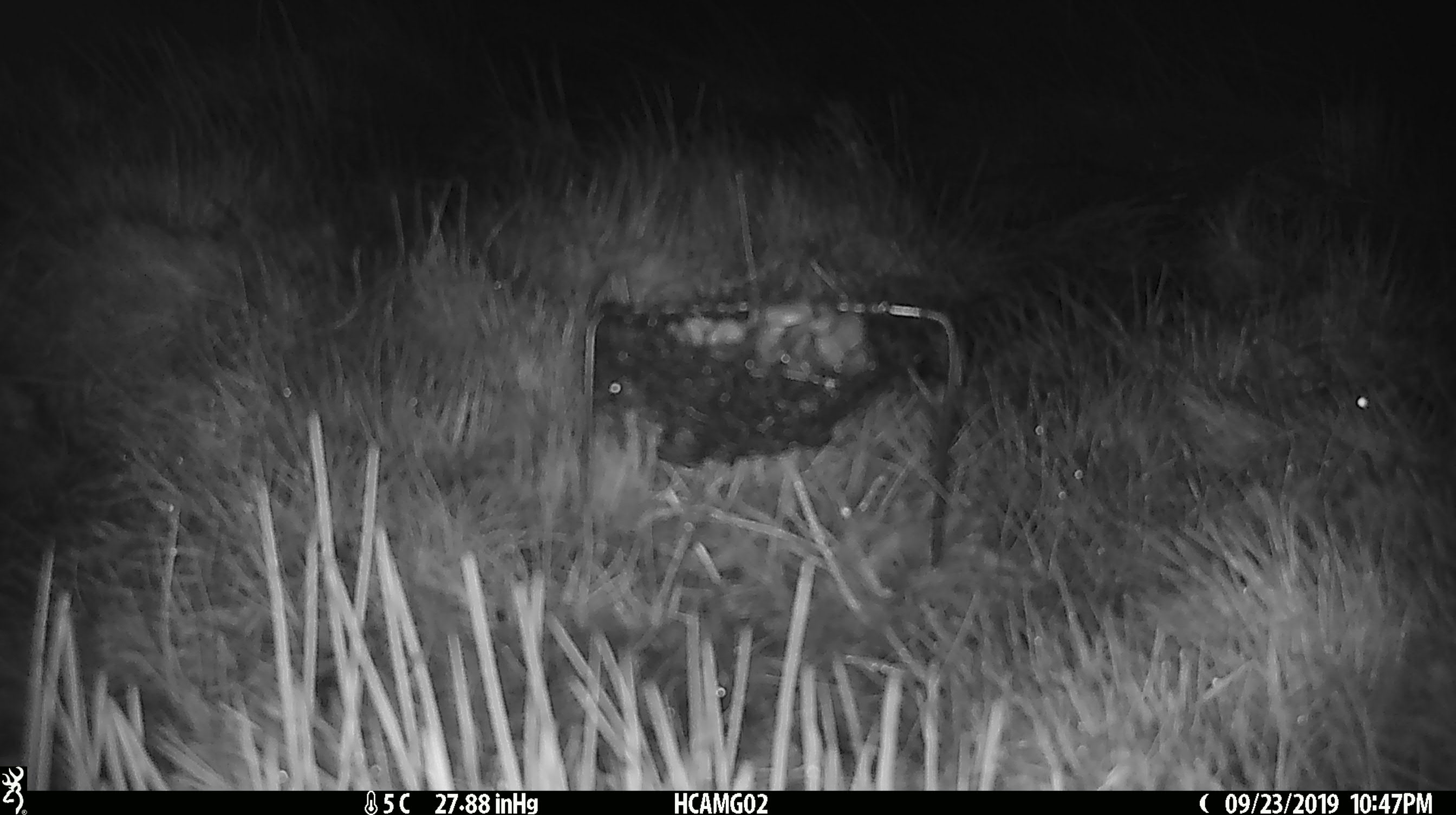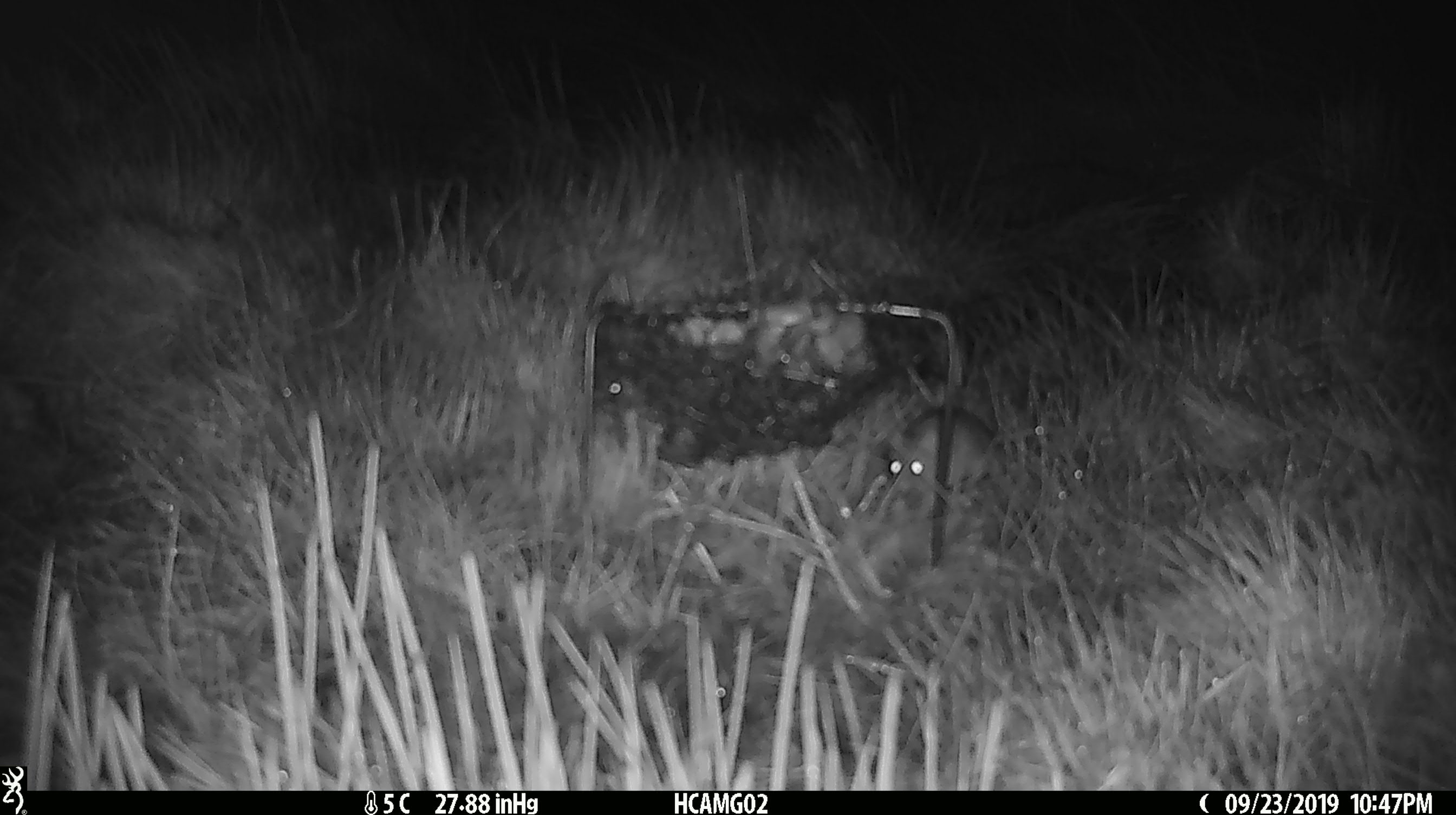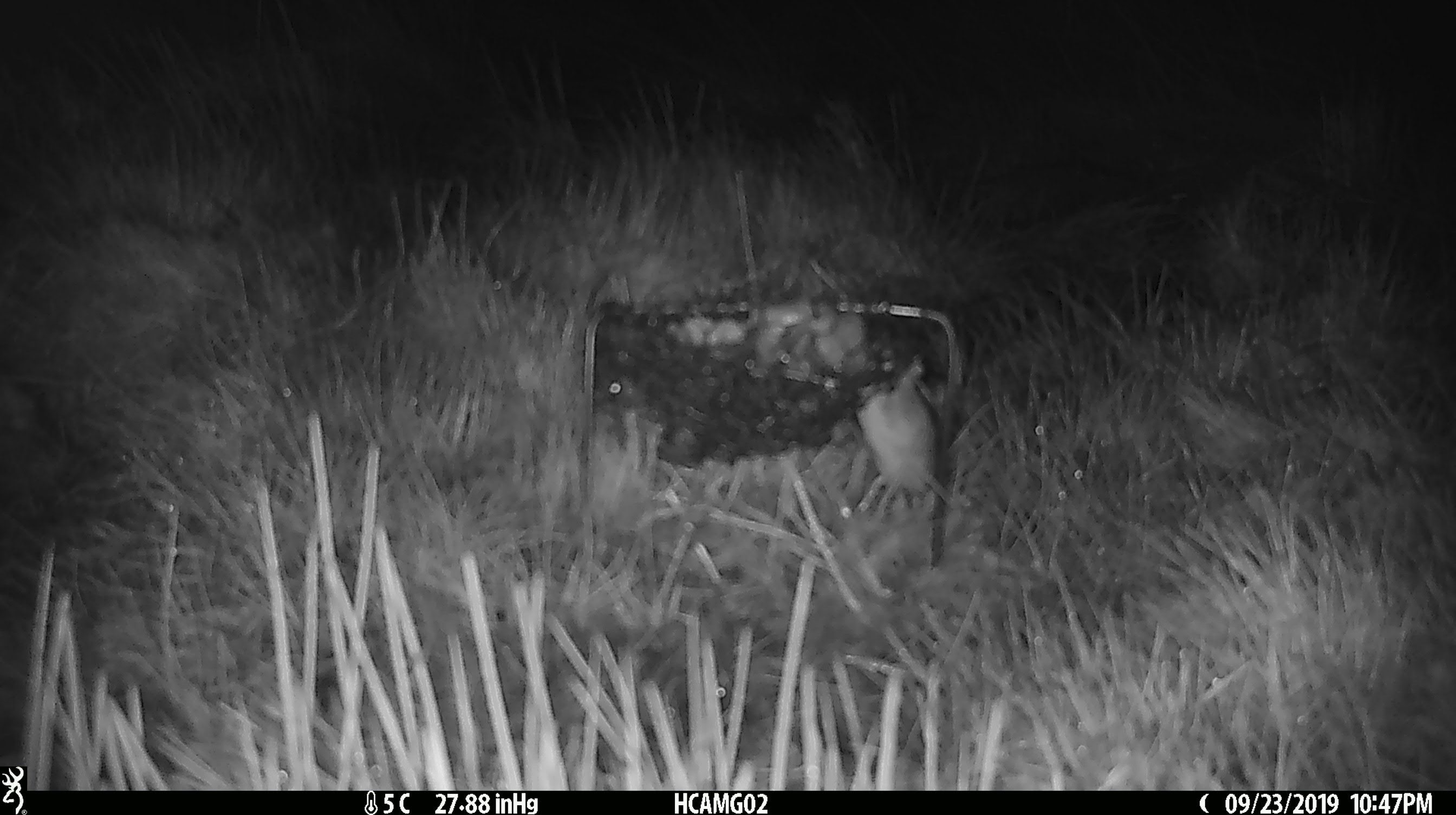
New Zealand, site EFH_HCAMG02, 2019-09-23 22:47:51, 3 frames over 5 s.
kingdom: Animalia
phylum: Chordata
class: Mammalia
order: Rodentia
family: Muridae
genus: Mus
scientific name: Mus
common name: mouse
Mouse (Mus).